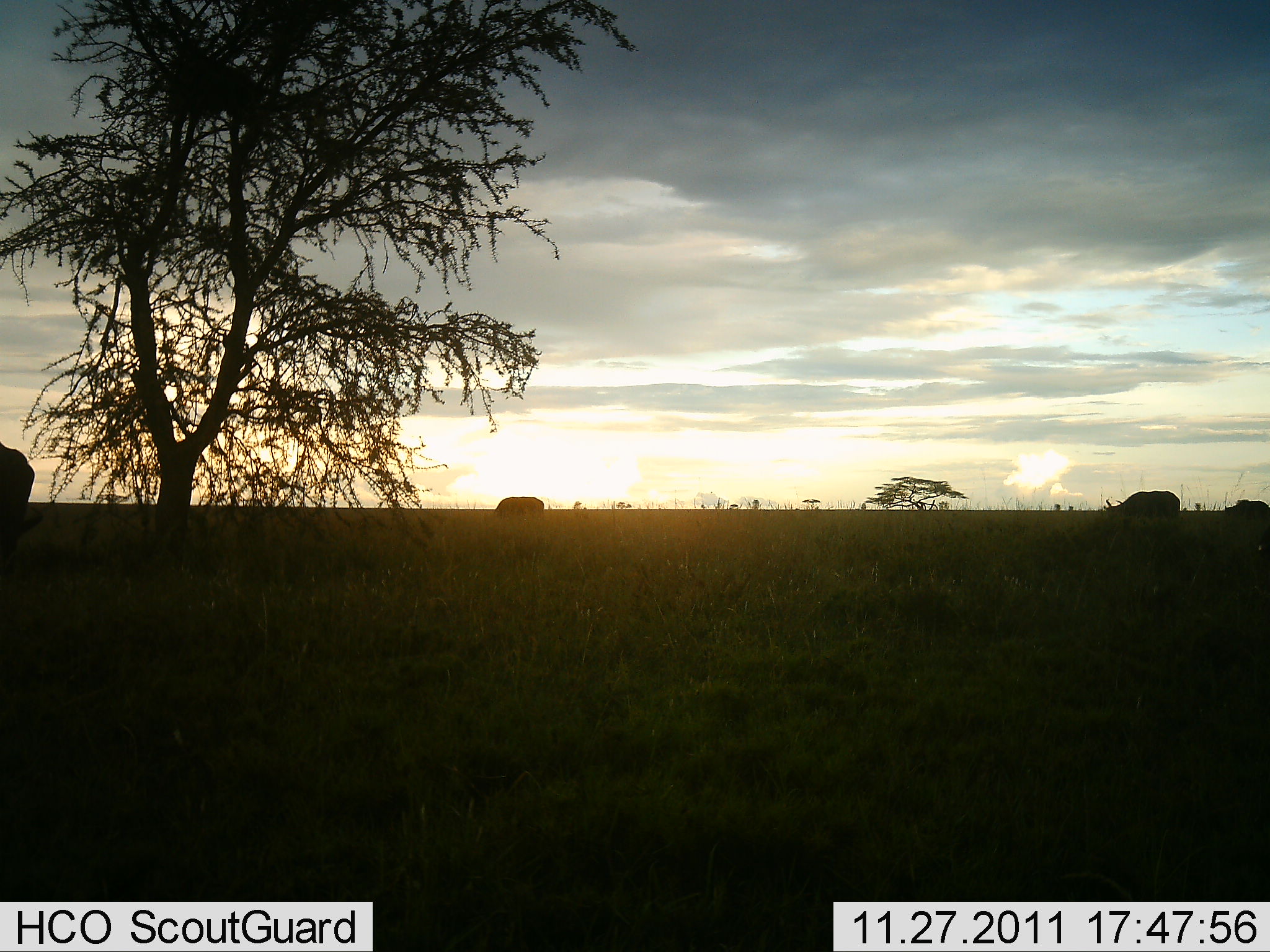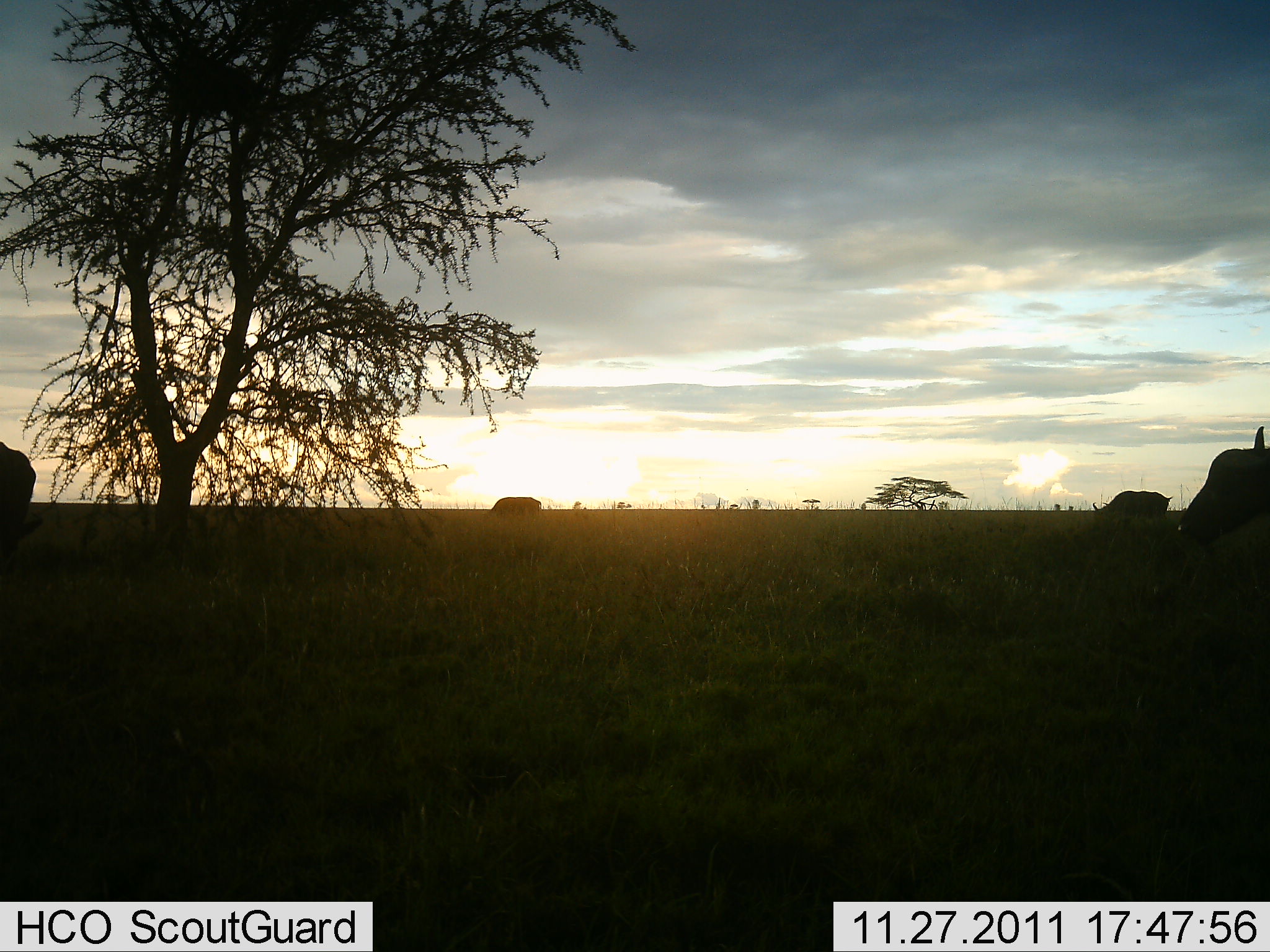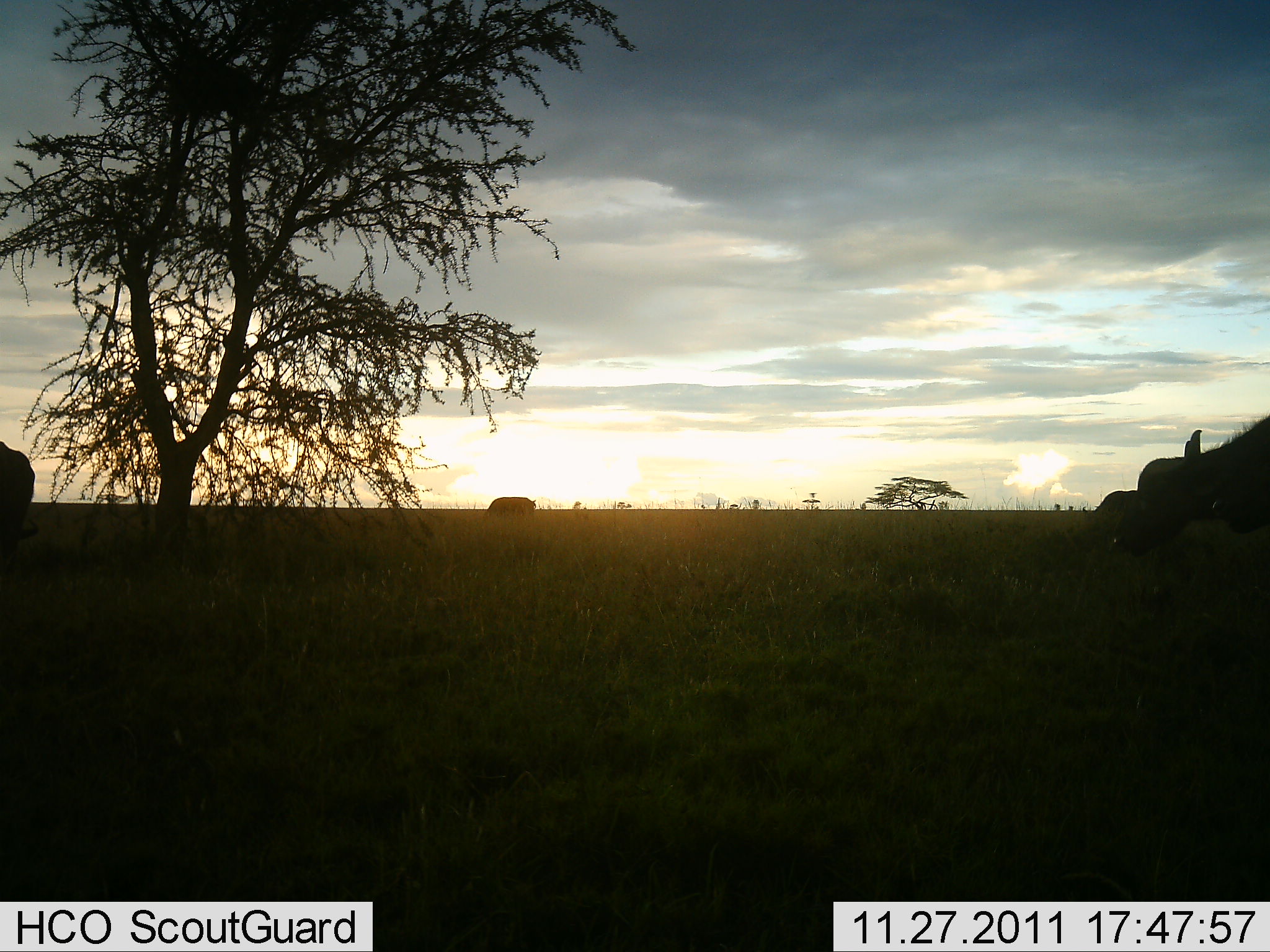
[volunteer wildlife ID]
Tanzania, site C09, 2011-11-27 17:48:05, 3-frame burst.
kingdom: Animalia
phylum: Chordata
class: Mammalia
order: Artiodactyla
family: Bovidae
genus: Syncerus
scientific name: Syncerus caffer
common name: cape buffalo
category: buffalo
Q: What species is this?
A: Buffalo (cape buffalo) (Syncerus caffer).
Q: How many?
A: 4.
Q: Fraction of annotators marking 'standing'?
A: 45%.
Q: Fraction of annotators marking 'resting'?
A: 0%.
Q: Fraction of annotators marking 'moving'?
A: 91%.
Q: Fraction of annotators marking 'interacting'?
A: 0%.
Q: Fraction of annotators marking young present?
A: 0%.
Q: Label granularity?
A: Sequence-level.